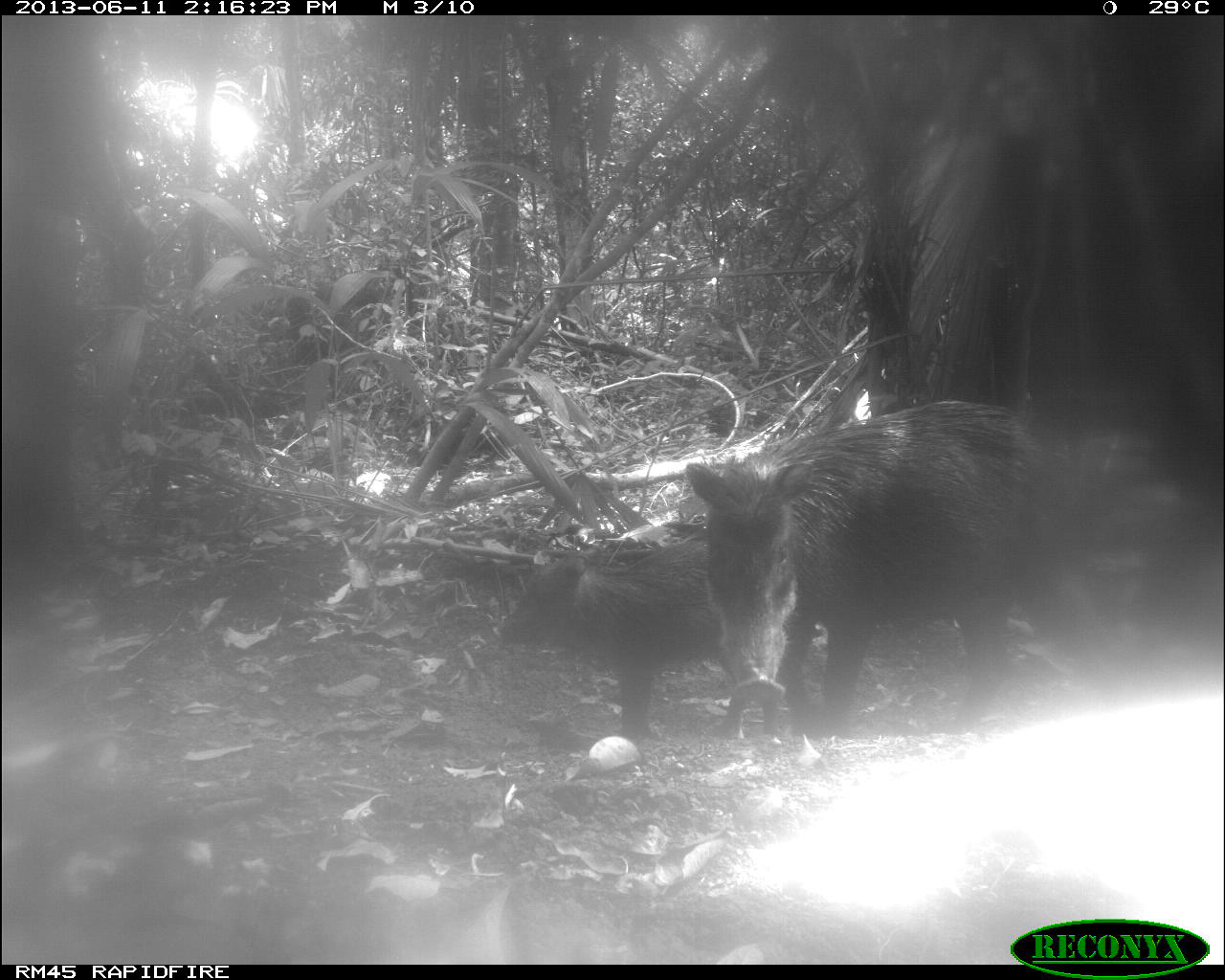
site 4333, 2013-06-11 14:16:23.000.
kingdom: Animalia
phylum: Chordata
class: Mammalia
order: Artiodactyla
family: Tayassuidae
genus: Tayassu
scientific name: Tayassu pecari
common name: white-lipped peccary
Tayassu pecari (white-lipped peccary), count 4.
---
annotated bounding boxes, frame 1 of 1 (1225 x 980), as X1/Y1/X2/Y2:
tayassu pecari: 683/391/1125/732; 489/530/819/737